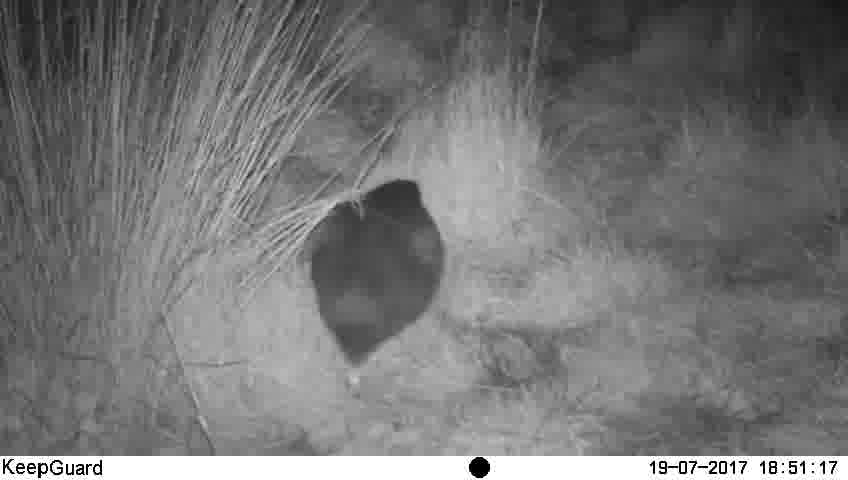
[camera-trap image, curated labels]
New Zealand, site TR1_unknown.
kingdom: Animalia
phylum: Chordata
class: Aves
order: Gruiformes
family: Rallidae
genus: Porphyrio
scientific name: Porphyrio mantelli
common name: takahe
Takahe (Porphyrio mantelli).